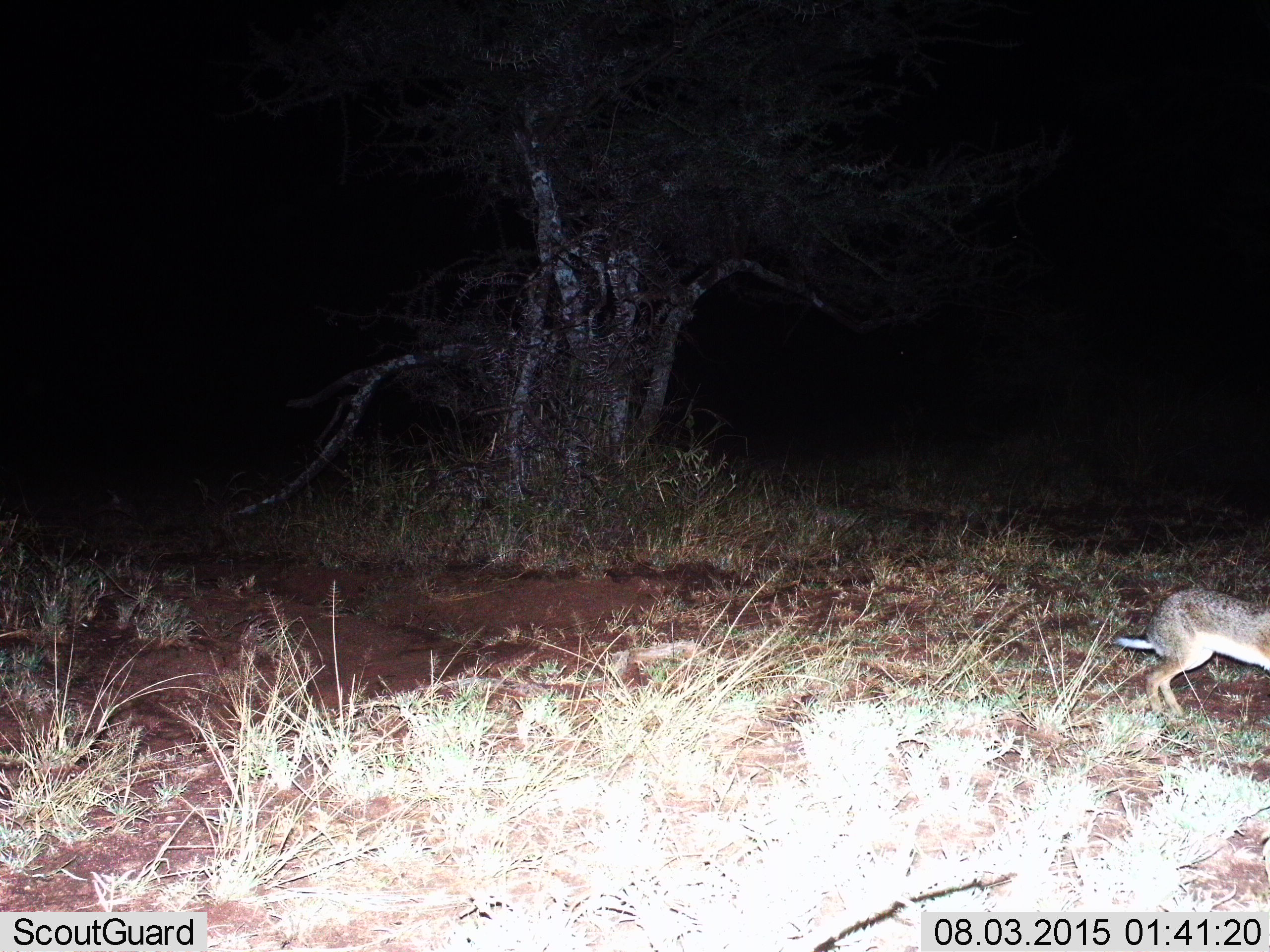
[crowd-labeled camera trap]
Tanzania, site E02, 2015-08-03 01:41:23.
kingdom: Animalia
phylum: Chordata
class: Mammalia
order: Lagomorpha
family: Leporidae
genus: Lepus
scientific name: Lepus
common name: hare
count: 1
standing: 0%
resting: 0%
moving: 100%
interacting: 0%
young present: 0%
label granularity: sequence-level